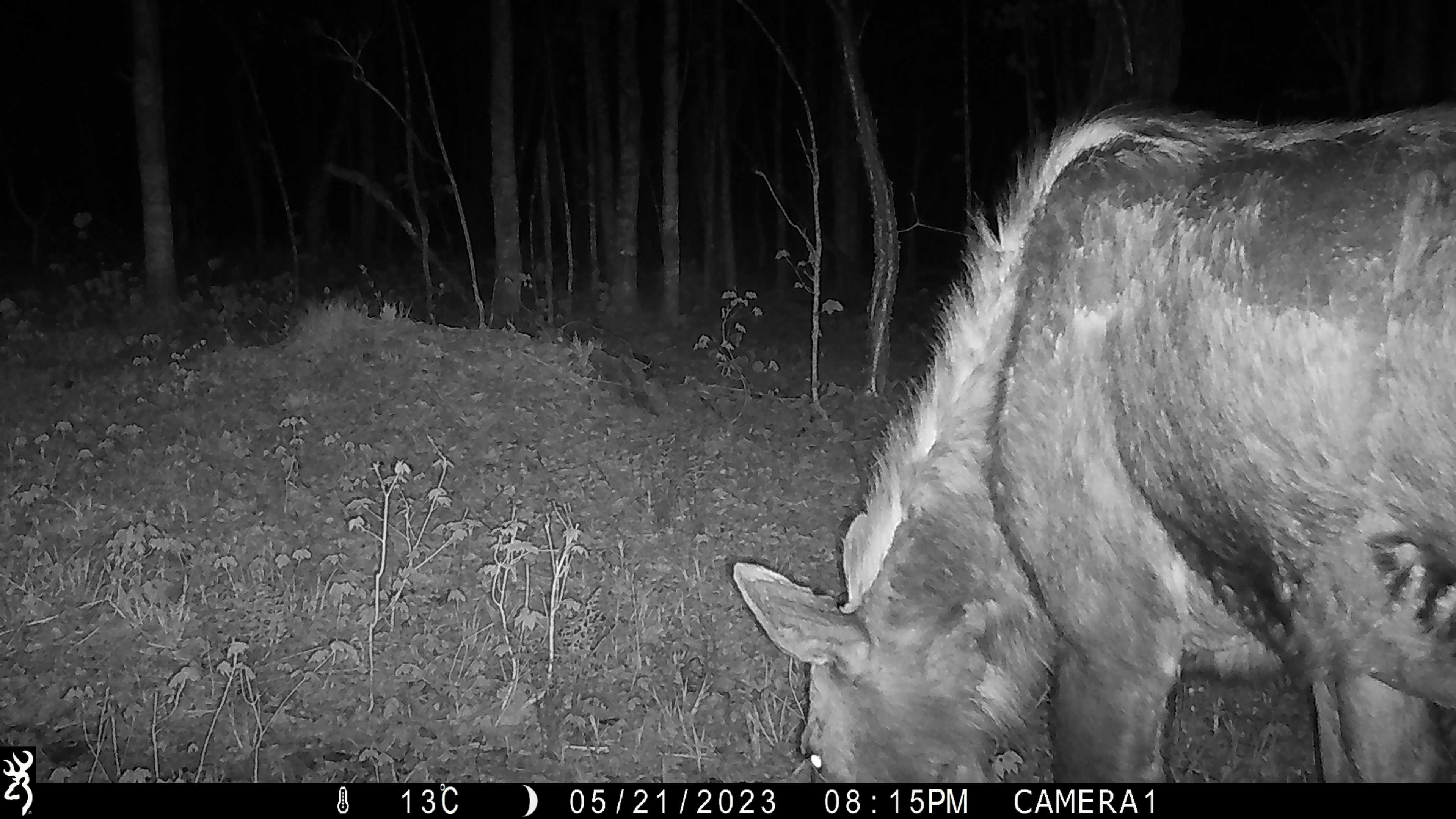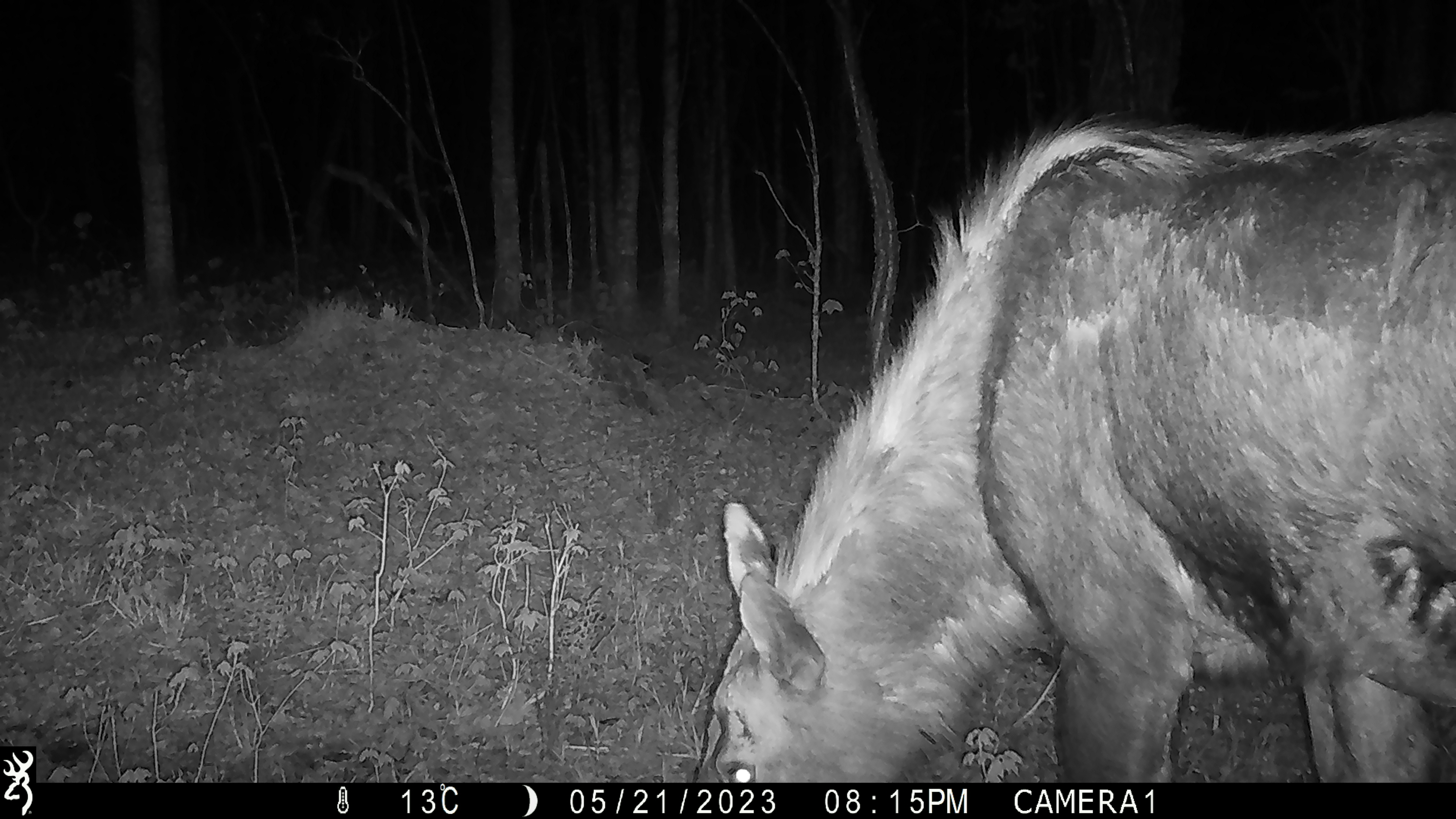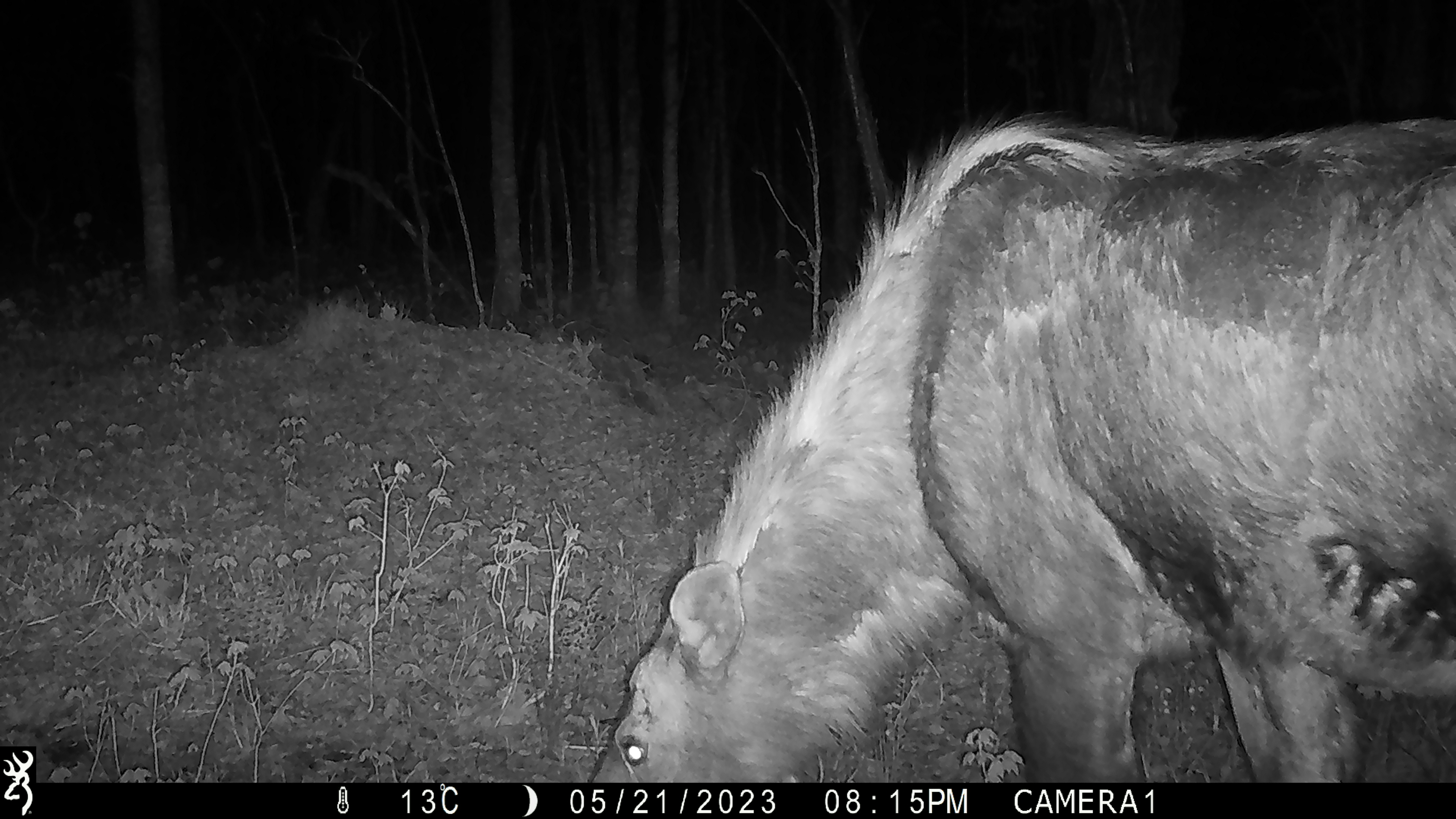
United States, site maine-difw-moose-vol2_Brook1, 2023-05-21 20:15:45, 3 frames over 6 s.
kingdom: Animalia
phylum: Chordata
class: Mammalia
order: Artiodactyla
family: Cervidae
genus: Alces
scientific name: Alces alces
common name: moose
Moose (Alces alces).